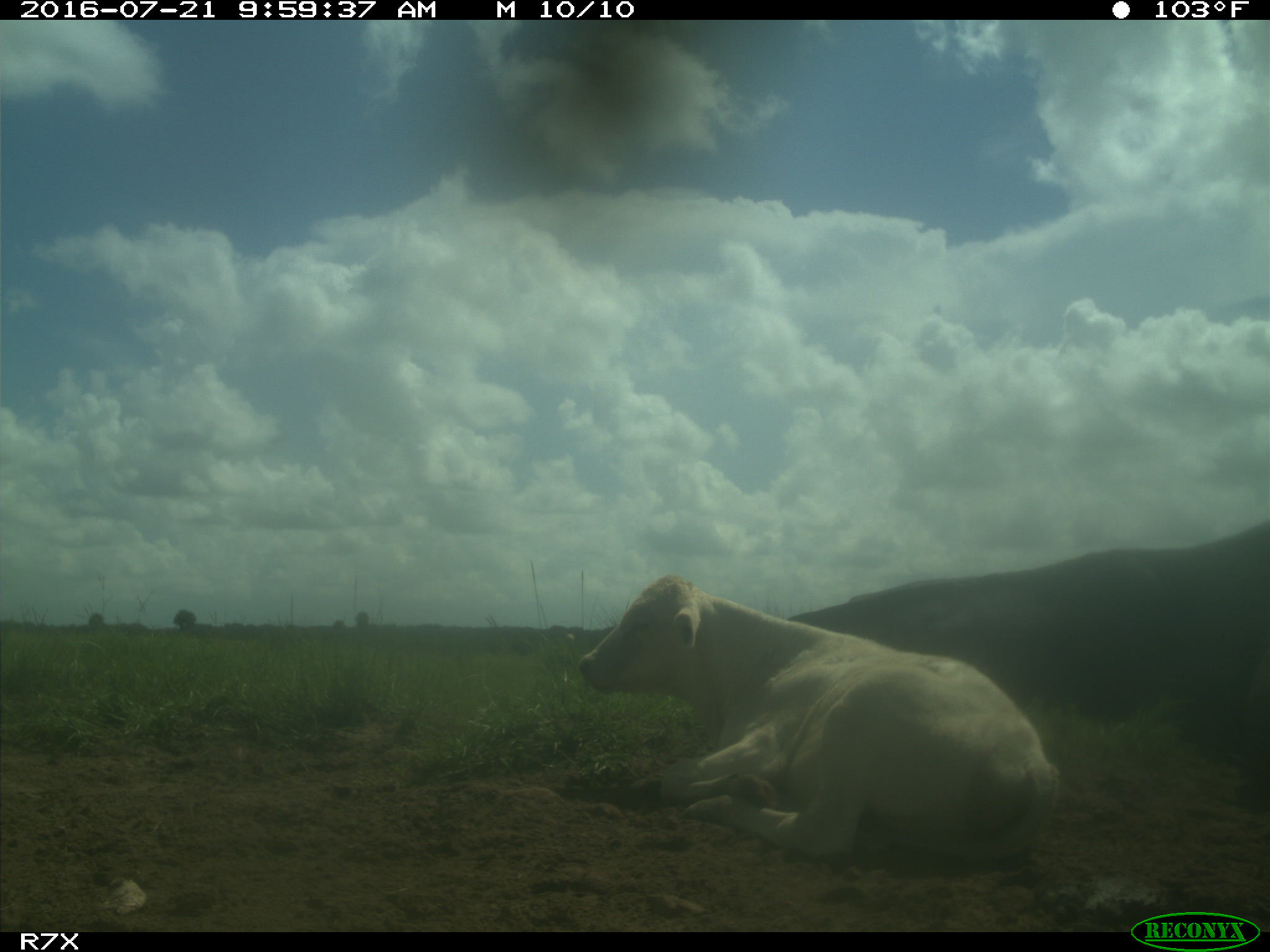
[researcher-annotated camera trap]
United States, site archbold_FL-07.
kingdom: Animalia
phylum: Chordata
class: Mammalia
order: Artiodactyla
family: Bovidae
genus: Bos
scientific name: Bos taurus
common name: domestic cow